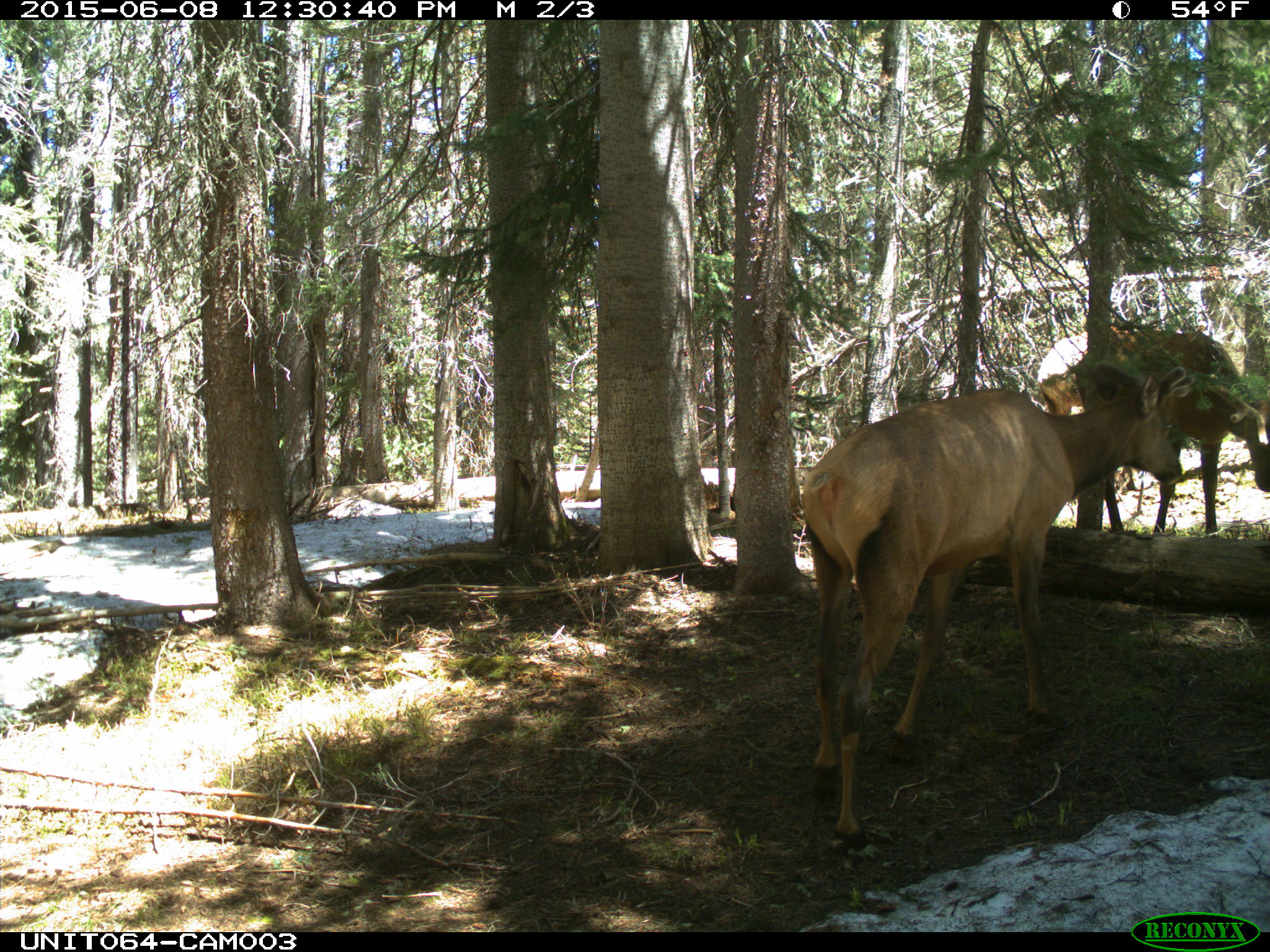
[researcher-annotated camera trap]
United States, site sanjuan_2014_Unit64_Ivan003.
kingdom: Animalia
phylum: Chordata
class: Mammalia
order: Artiodactyla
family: Cervidae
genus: Cervus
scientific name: Cervus elaphus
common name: red deer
Cervus elaphus (red deer).